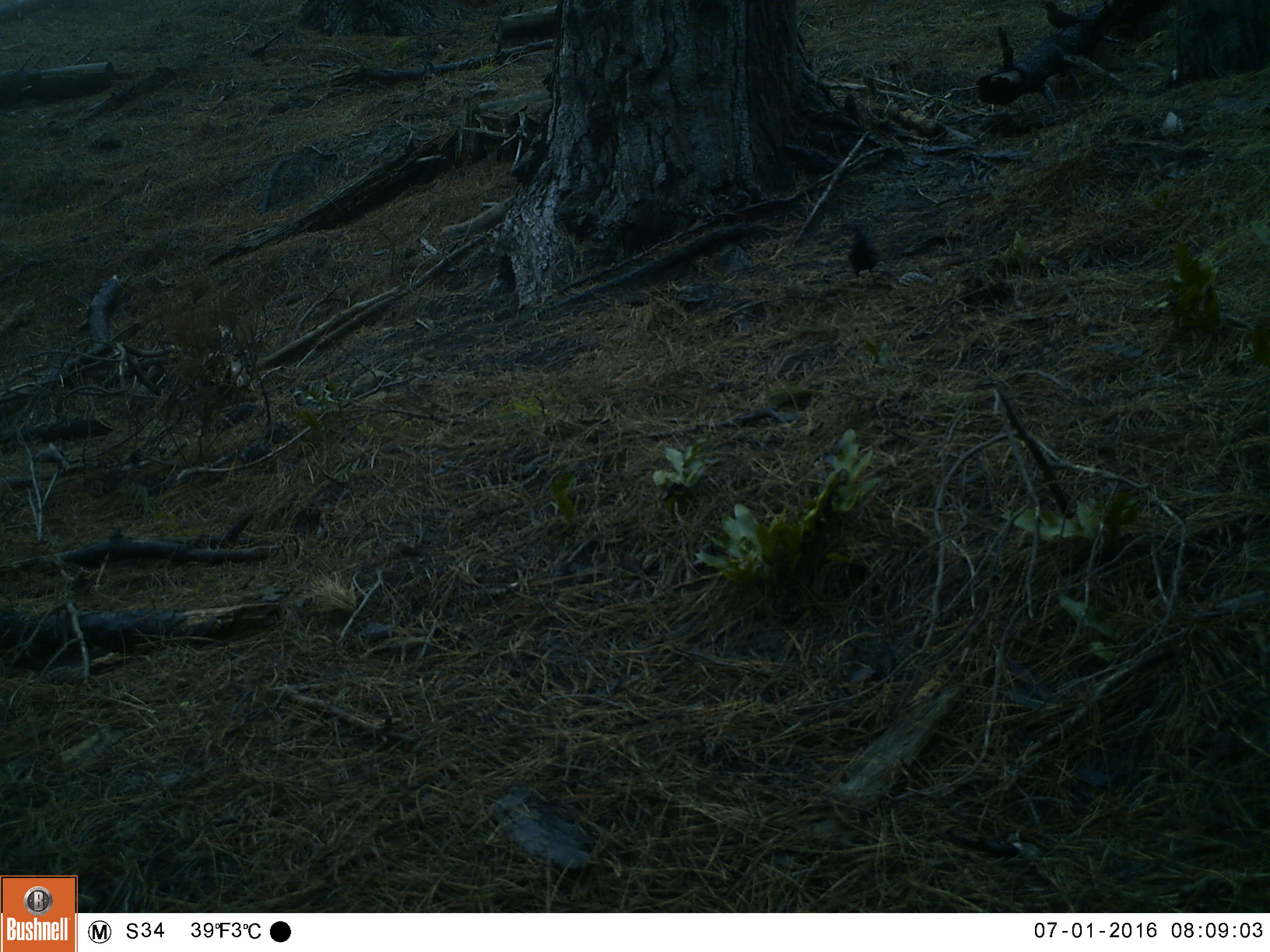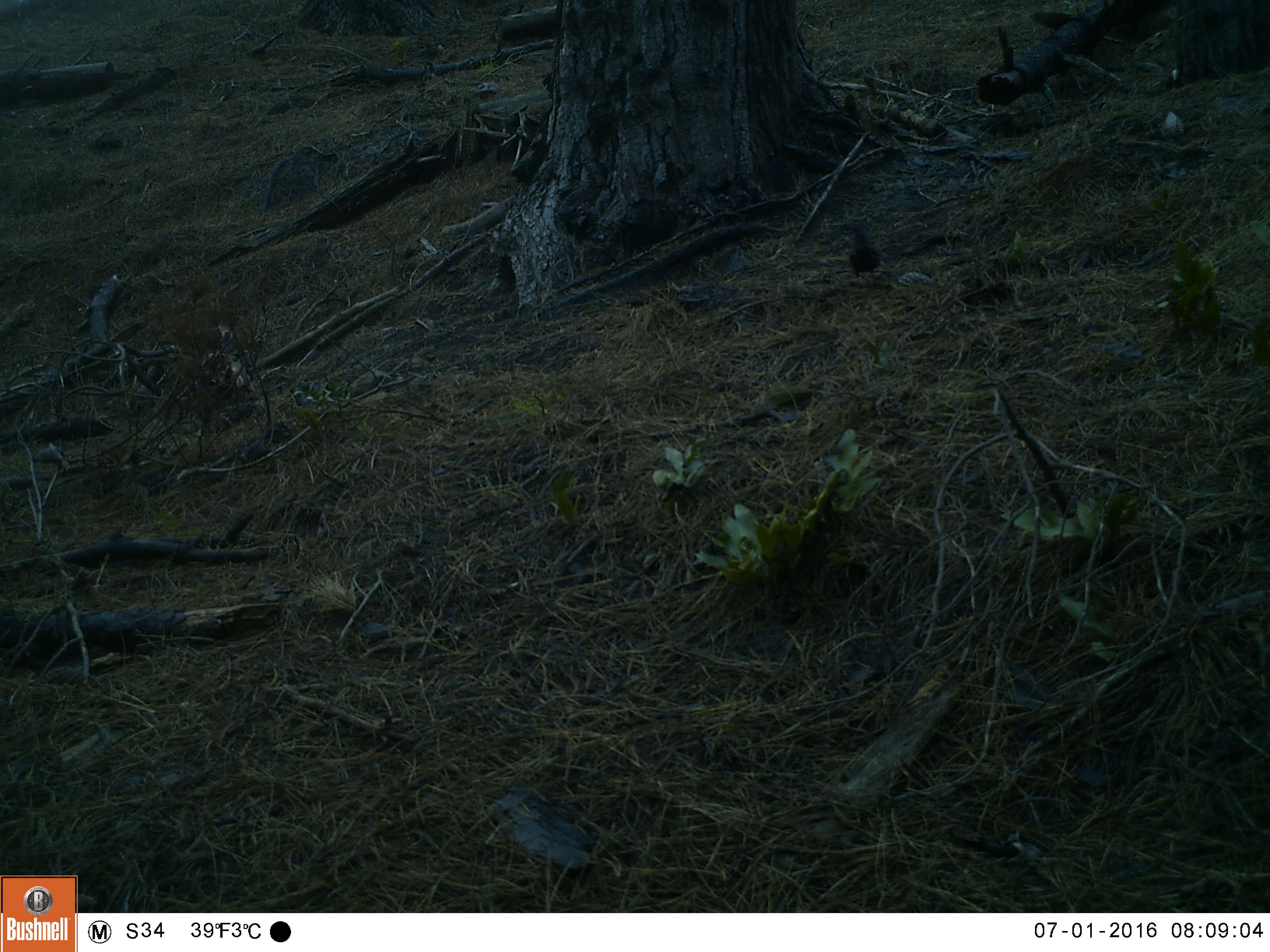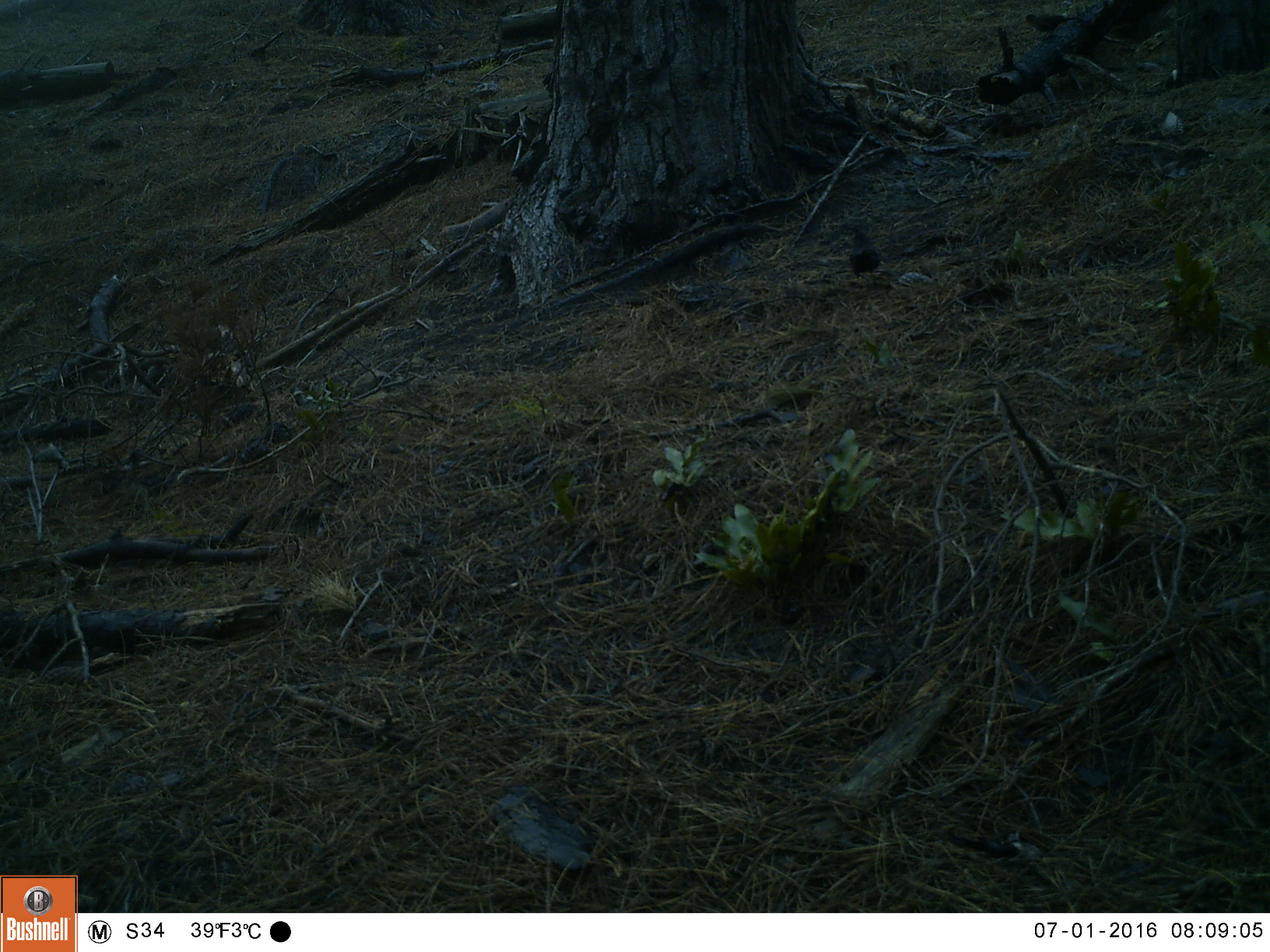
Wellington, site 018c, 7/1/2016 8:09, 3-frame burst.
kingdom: Animalia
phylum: Chordata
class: Aves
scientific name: Aves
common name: bird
Bird (Aves).